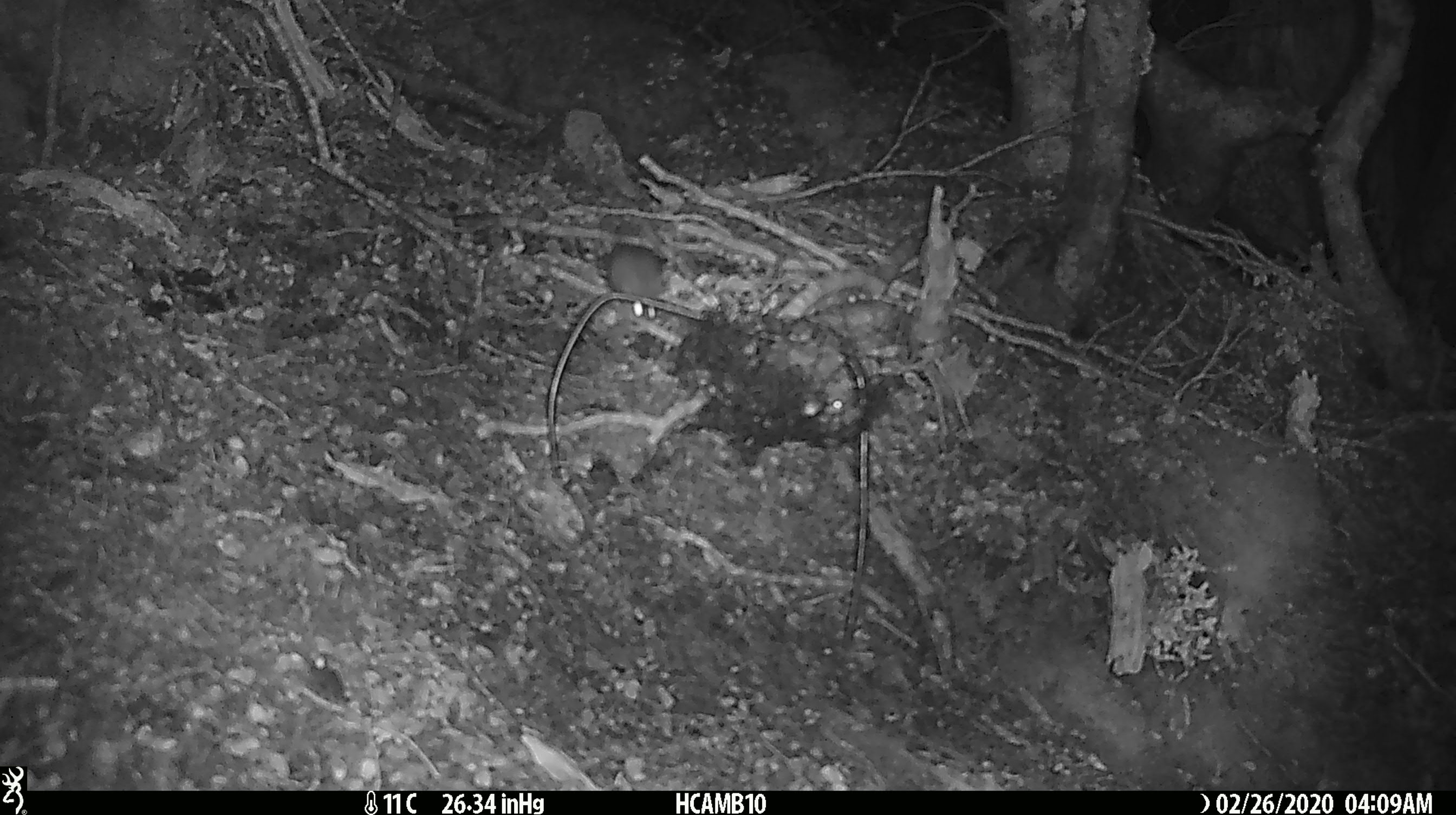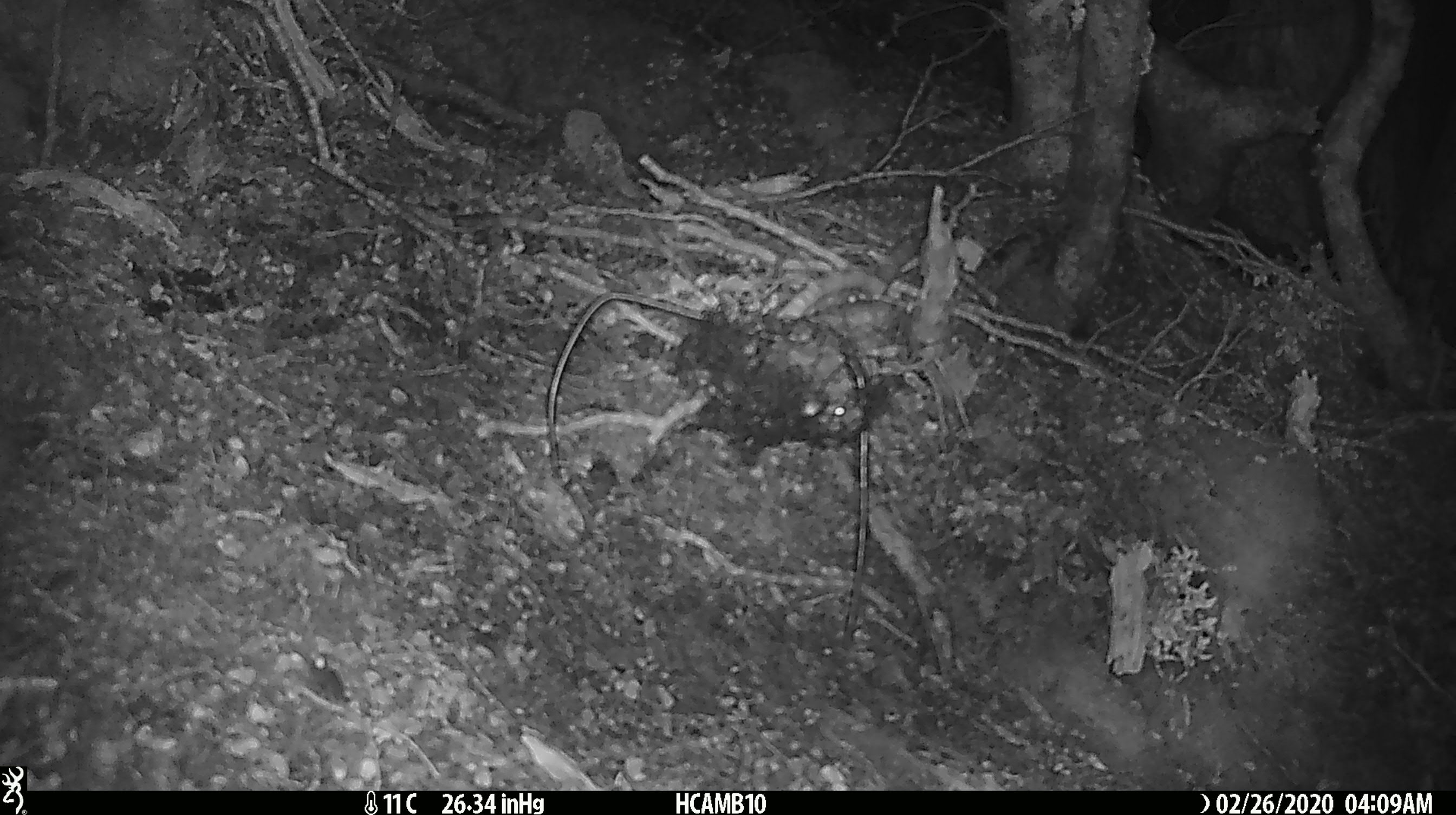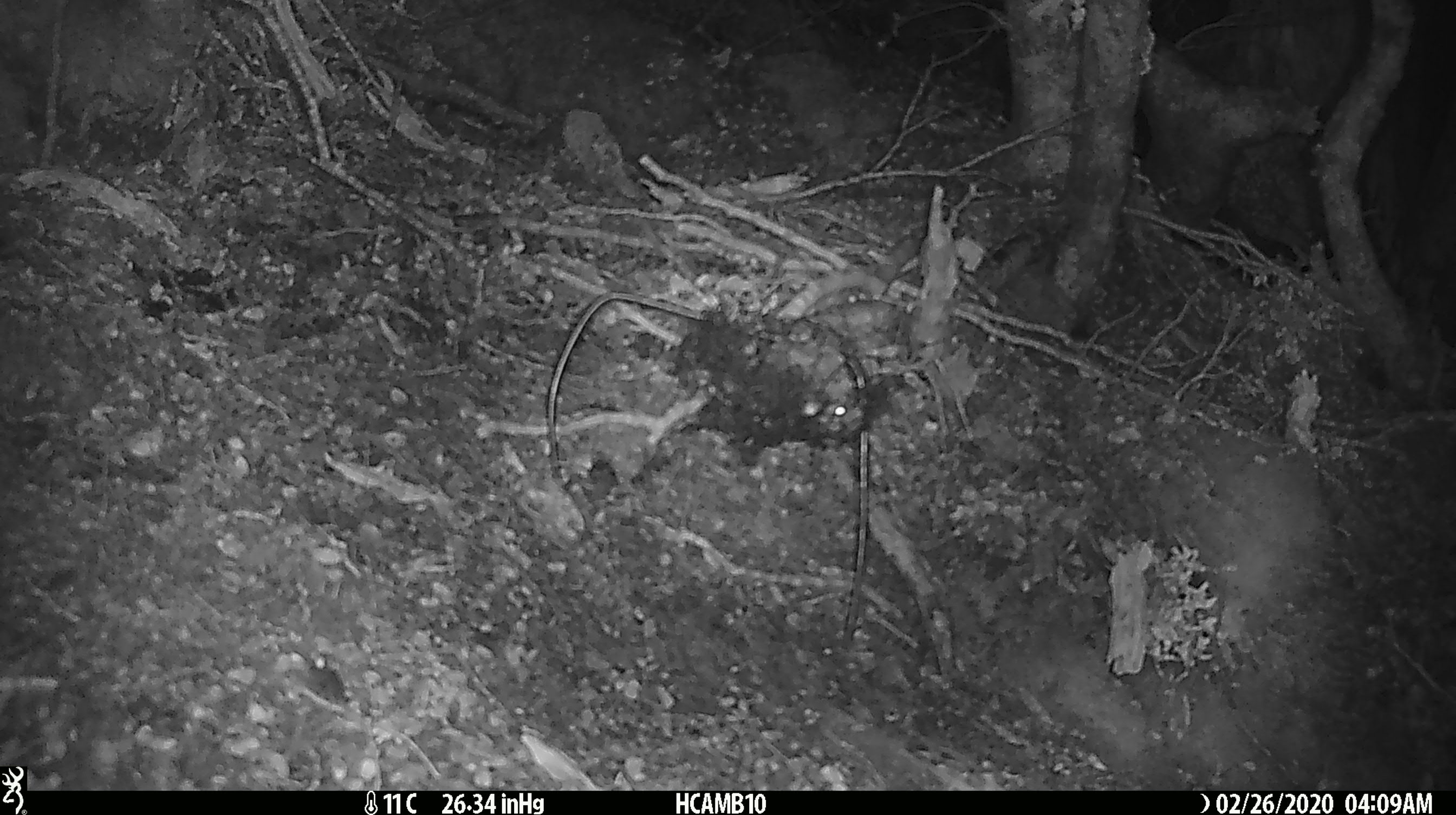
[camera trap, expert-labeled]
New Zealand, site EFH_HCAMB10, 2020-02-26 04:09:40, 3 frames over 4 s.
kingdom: Animalia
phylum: Chordata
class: Mammalia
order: Rodentia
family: Muridae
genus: Mus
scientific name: Mus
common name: mouse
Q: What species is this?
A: Mouse (Mus).